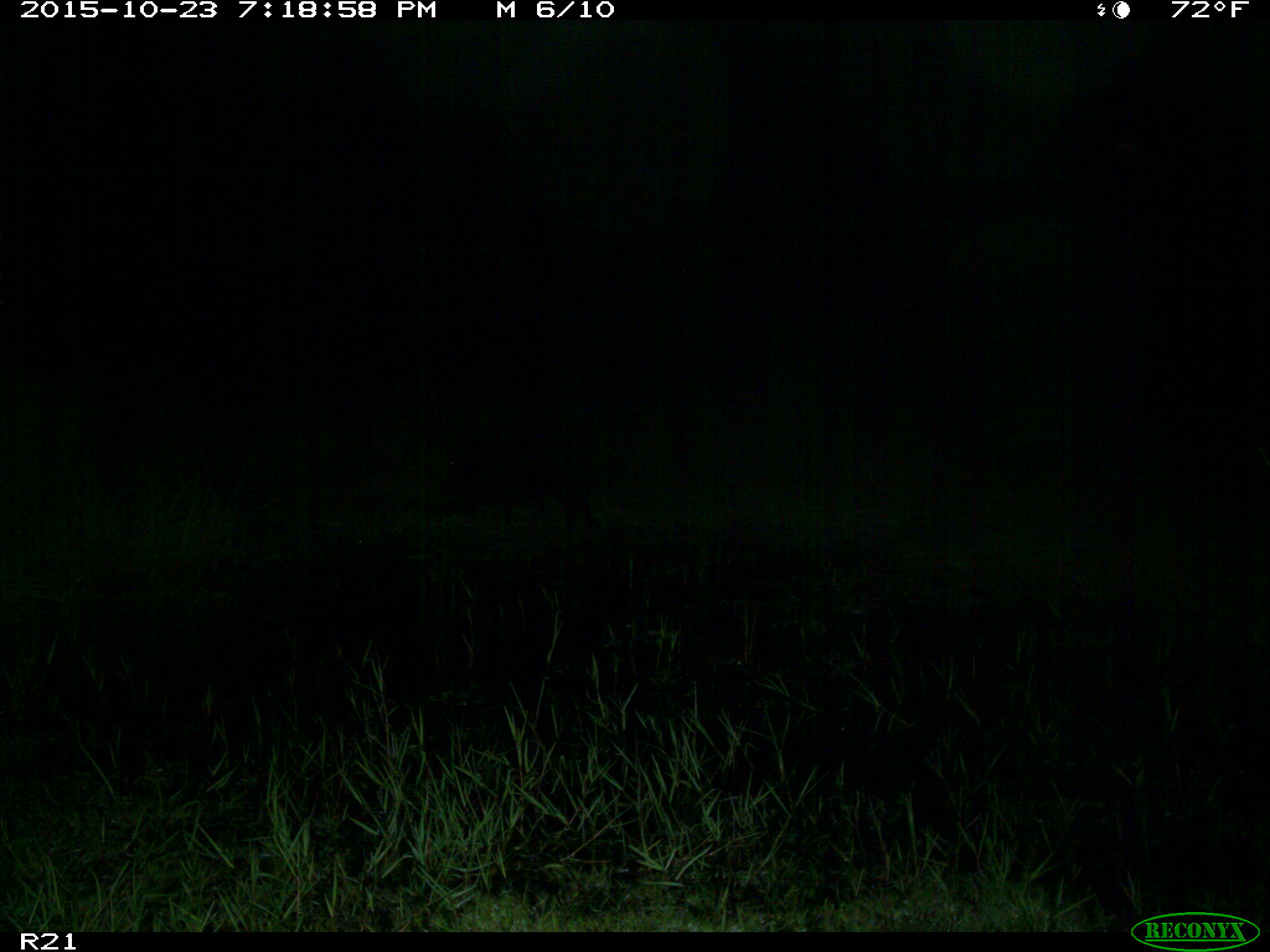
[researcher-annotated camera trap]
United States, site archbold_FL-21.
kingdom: Animalia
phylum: Chordata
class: Mammalia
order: Artiodactyla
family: Suidae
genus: Sus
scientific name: Sus scrofa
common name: wild boar